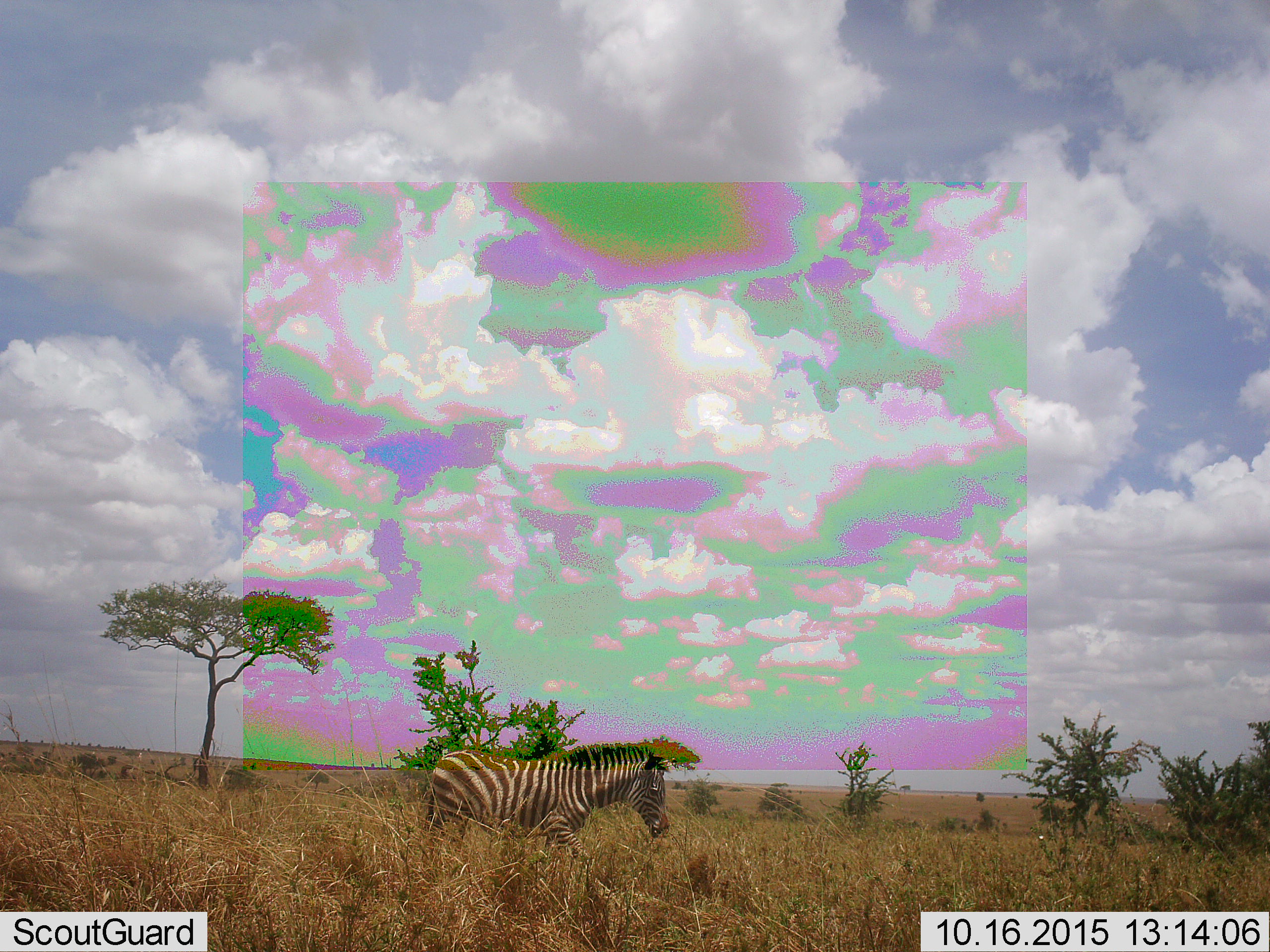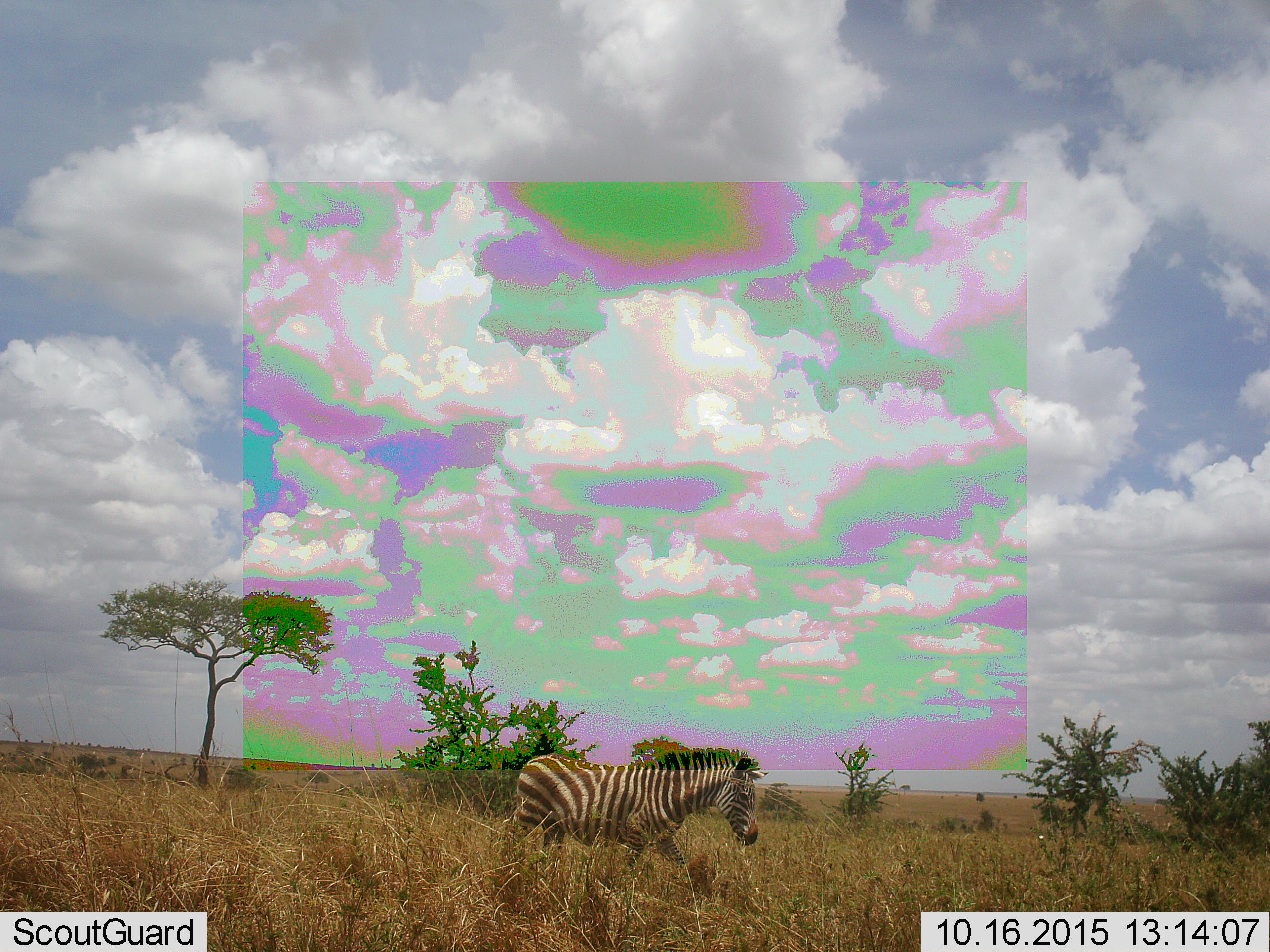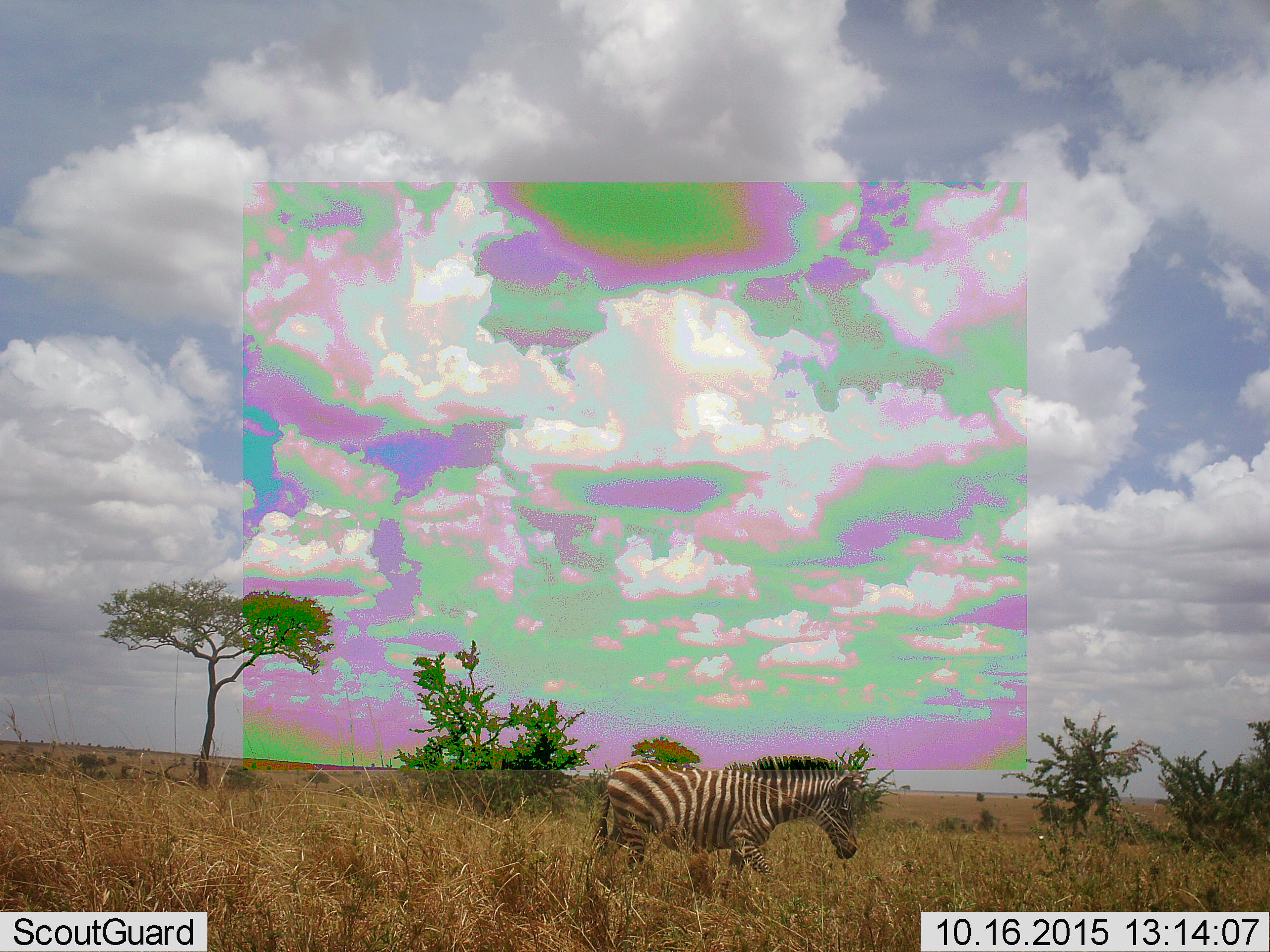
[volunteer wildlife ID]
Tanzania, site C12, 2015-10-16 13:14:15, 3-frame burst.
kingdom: Animalia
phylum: Chordata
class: Mammalia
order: Perissodactyla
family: Equidae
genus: Equus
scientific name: Equus quagga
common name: plains zebra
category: zebra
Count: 1.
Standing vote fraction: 12%.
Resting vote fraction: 0%.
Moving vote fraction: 88%.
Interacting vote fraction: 0%.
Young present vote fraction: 6%.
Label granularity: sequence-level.